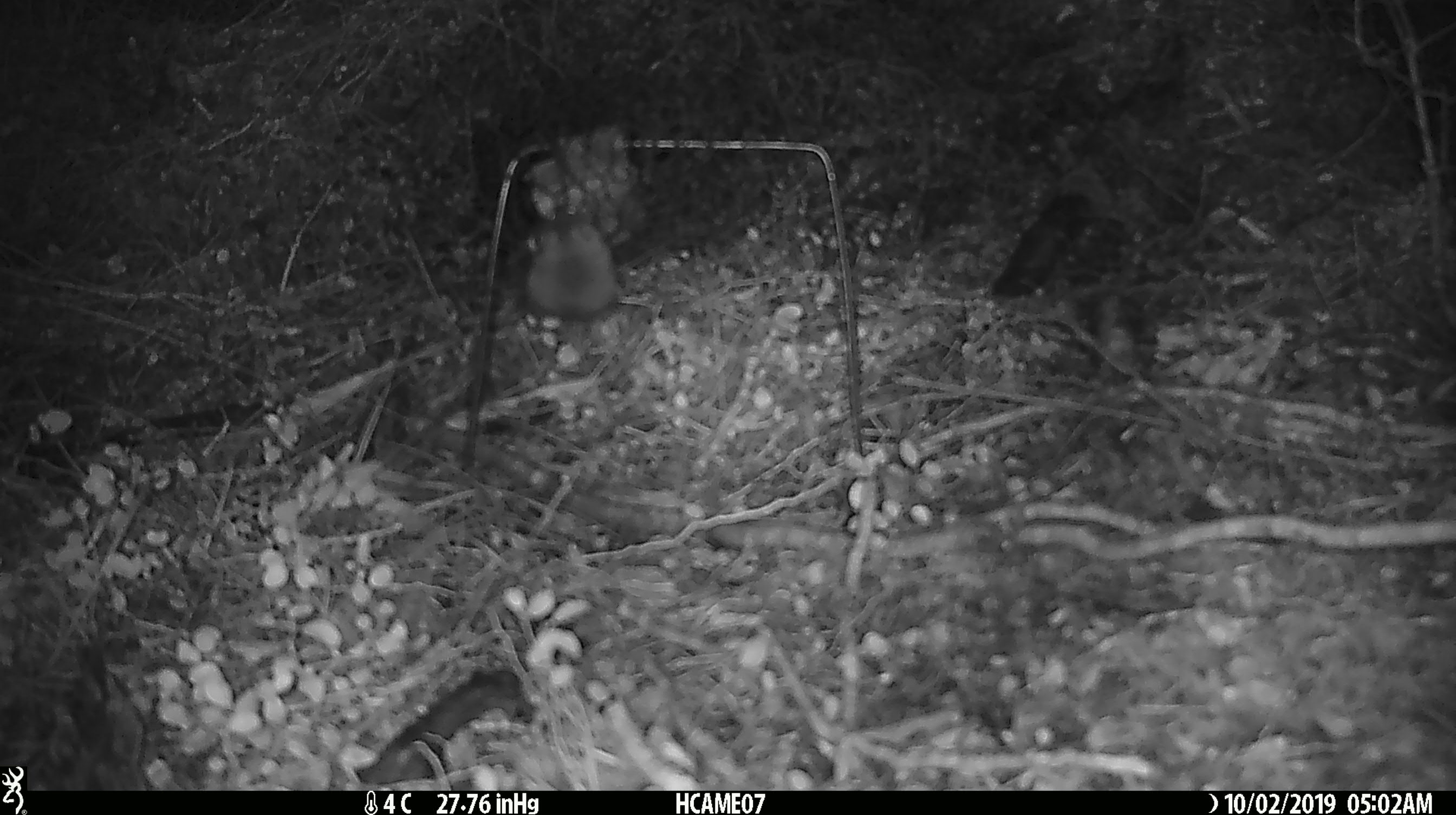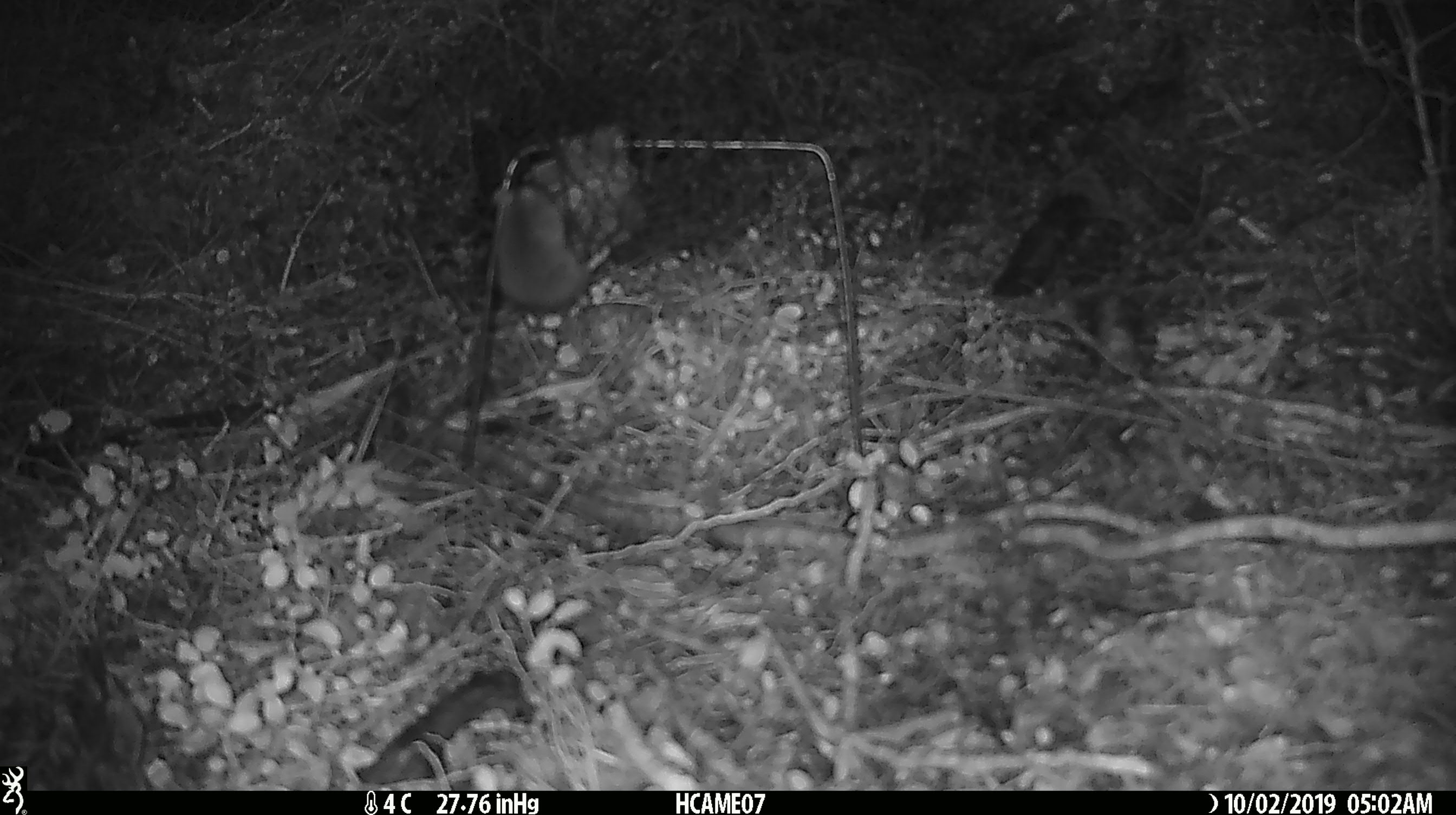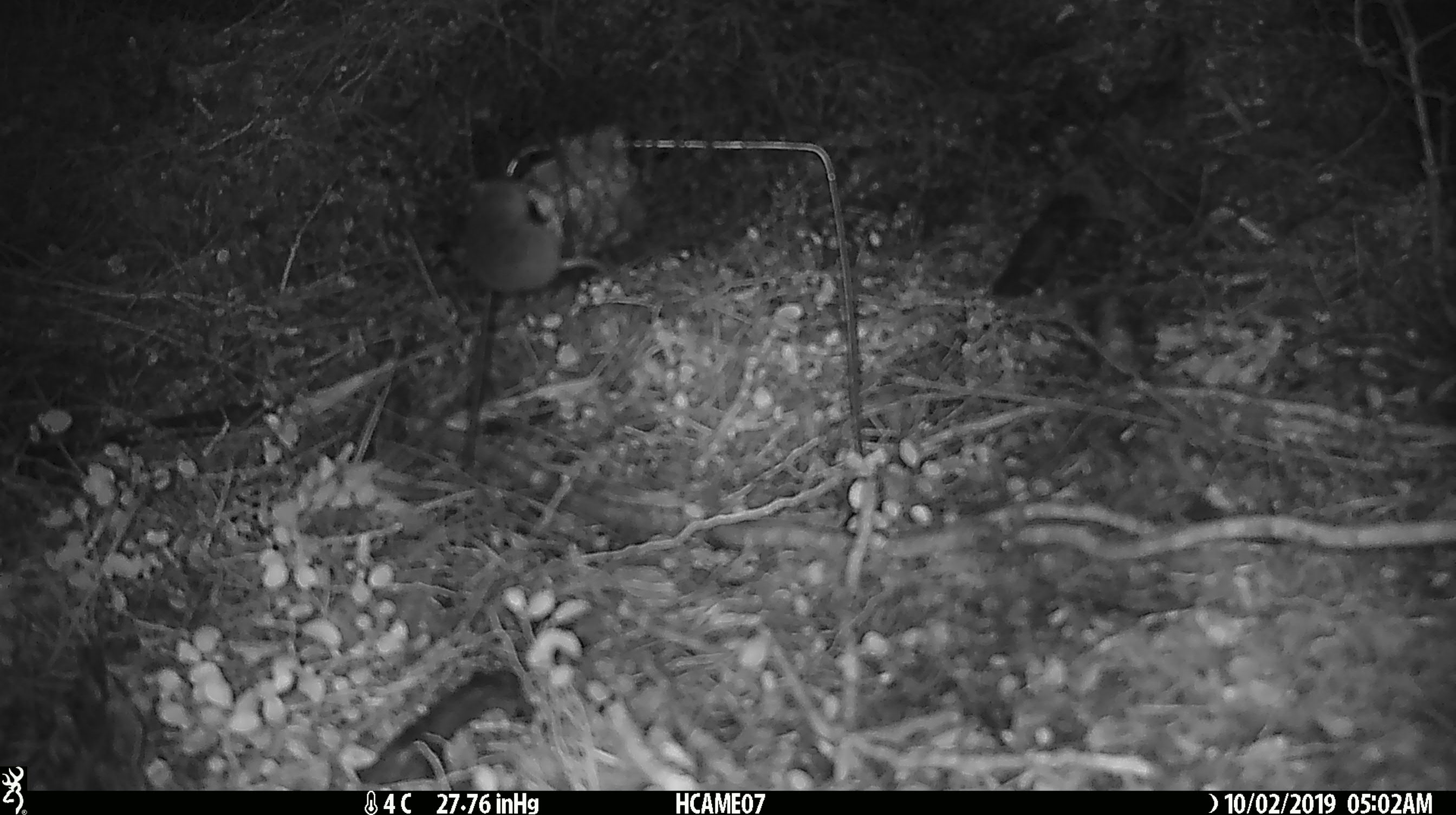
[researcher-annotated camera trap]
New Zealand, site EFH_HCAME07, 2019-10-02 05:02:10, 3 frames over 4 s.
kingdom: Animalia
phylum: Chordata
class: Mammalia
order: Rodentia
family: Muridae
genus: Mus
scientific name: Mus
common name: mouse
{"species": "mouse (Mus)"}